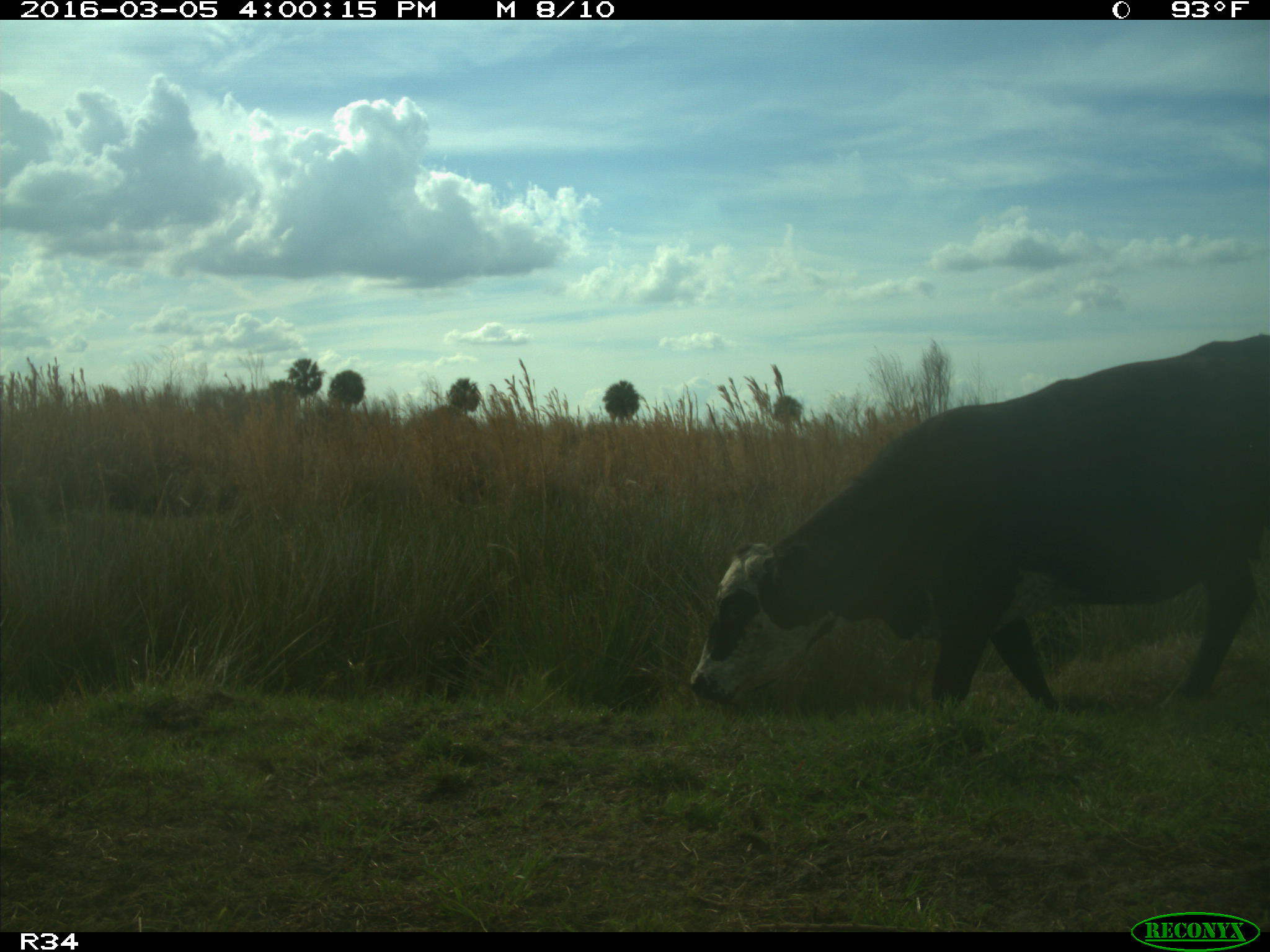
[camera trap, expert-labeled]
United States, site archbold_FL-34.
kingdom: Animalia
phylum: Chordata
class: Mammalia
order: Artiodactyla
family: Bovidae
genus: Bos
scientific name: Bos taurus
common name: domestic cow